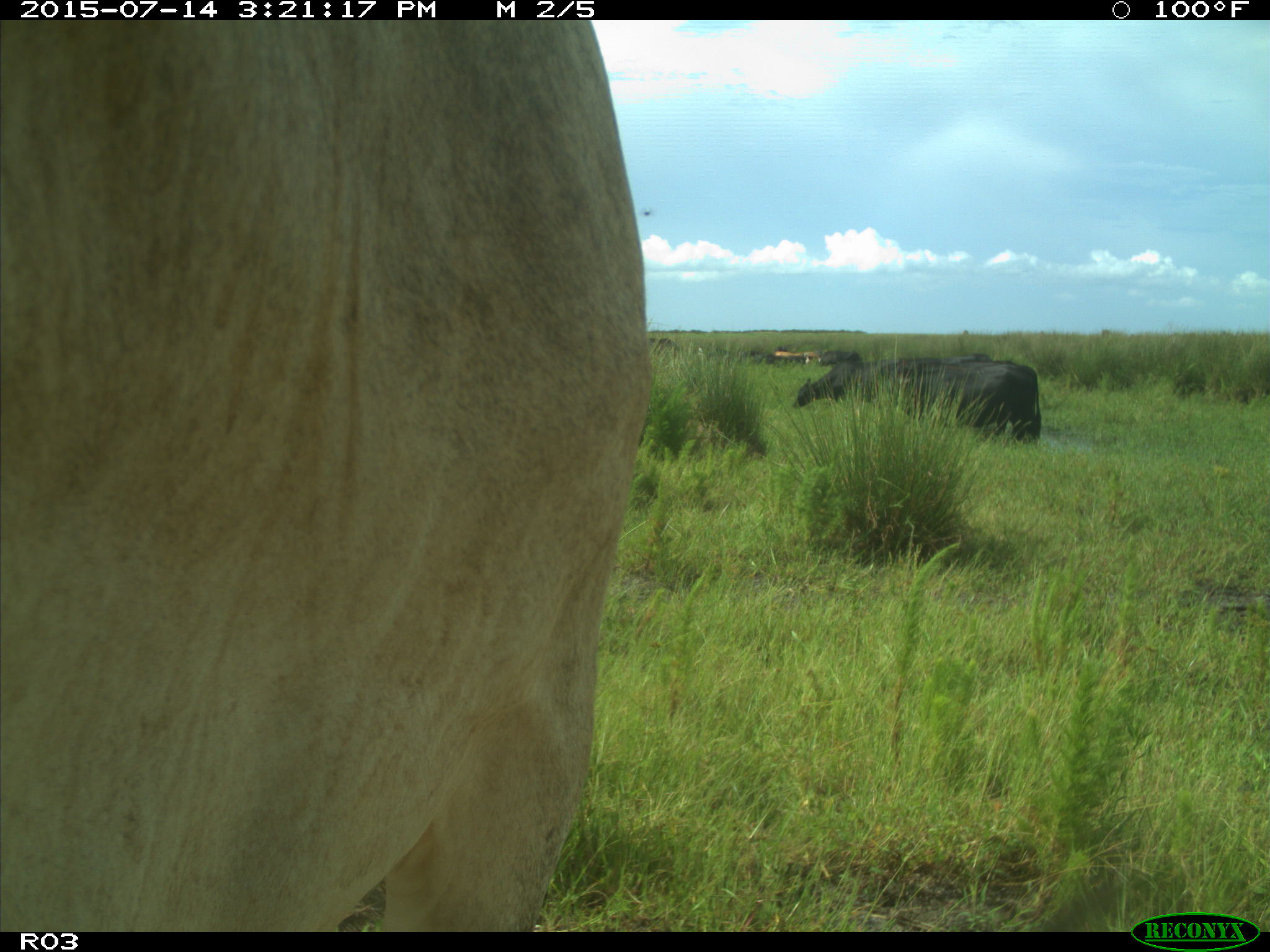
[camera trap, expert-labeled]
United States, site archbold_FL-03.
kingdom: Animalia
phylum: Chordata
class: Mammalia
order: Artiodactyla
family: Bovidae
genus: Bos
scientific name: Bos taurus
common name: domestic cow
Bos taurus (domestic cow).